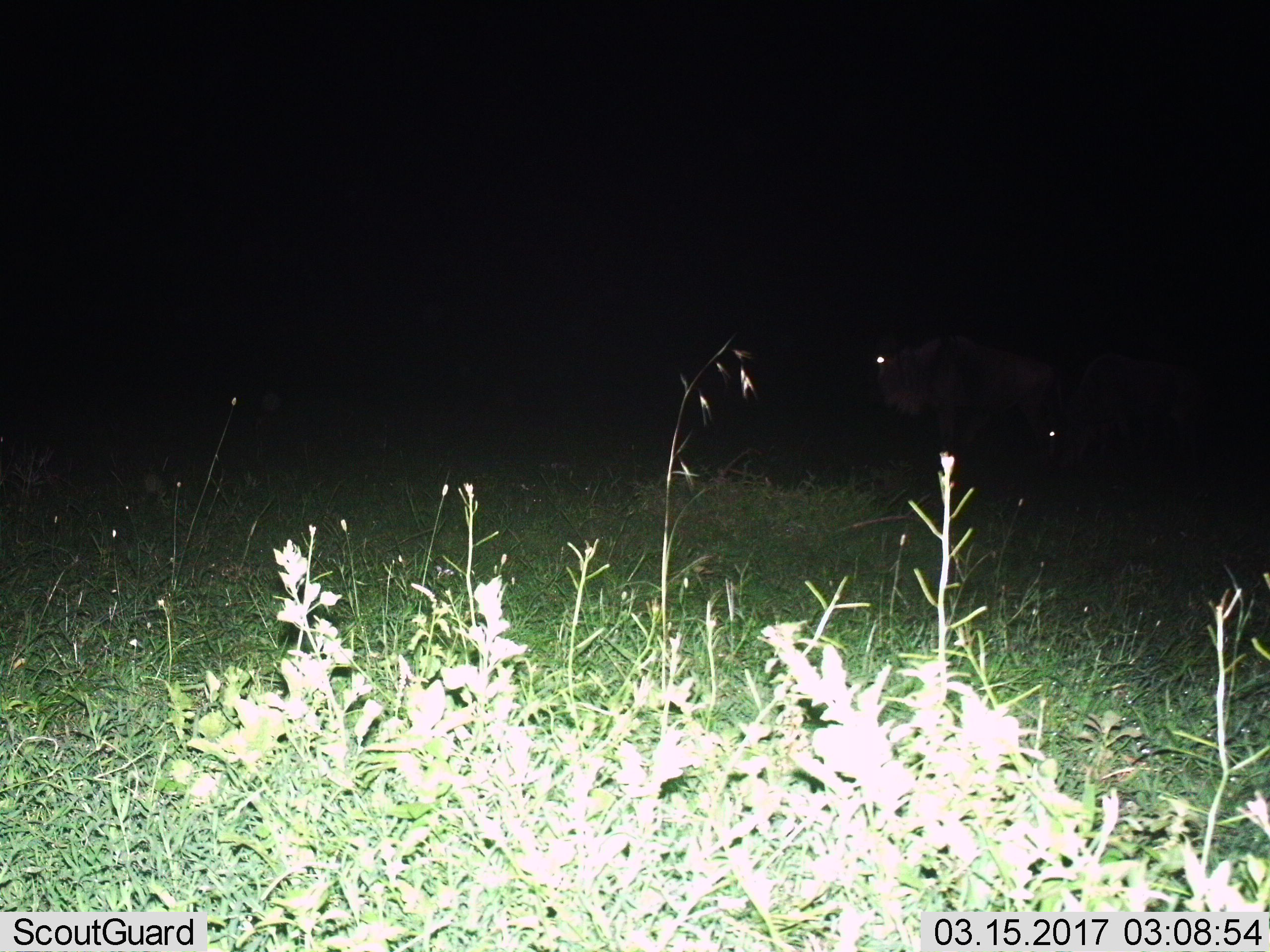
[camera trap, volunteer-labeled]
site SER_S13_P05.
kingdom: Animalia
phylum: Chordata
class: Mammalia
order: Artiodactyla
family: Bovidae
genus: Connochaetes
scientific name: Connochaetes taurinus taurinus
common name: blue wildebeest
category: wildebeestblue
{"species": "wildebeestblue (blue wildebeest) (Connochaetes taurinus taurinus)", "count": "2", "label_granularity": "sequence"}